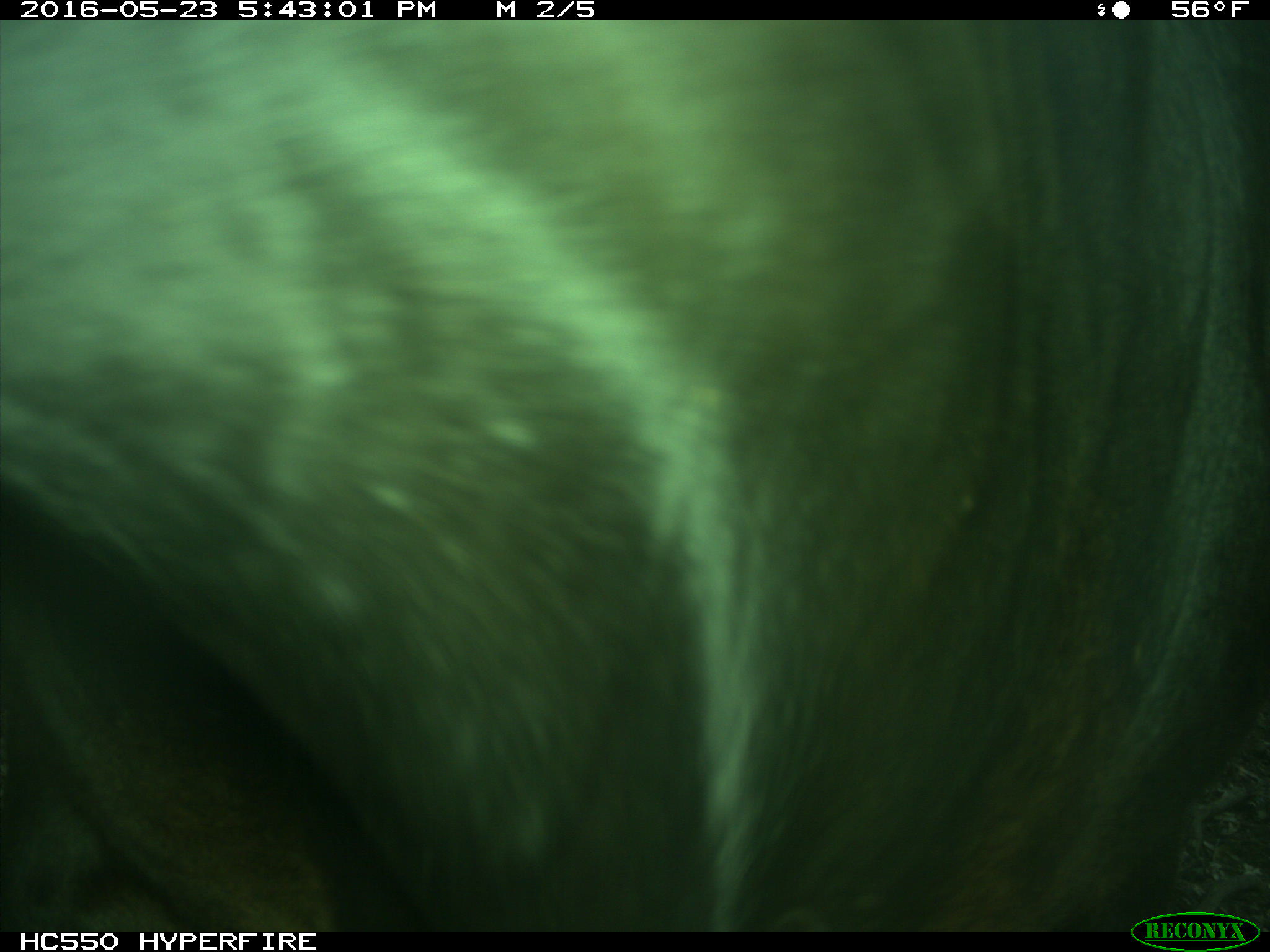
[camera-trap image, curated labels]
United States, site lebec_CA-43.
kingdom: Animalia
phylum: Chordata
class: Mammalia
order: Artiodactyla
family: Bovidae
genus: Bos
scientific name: Bos taurus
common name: domestic cow